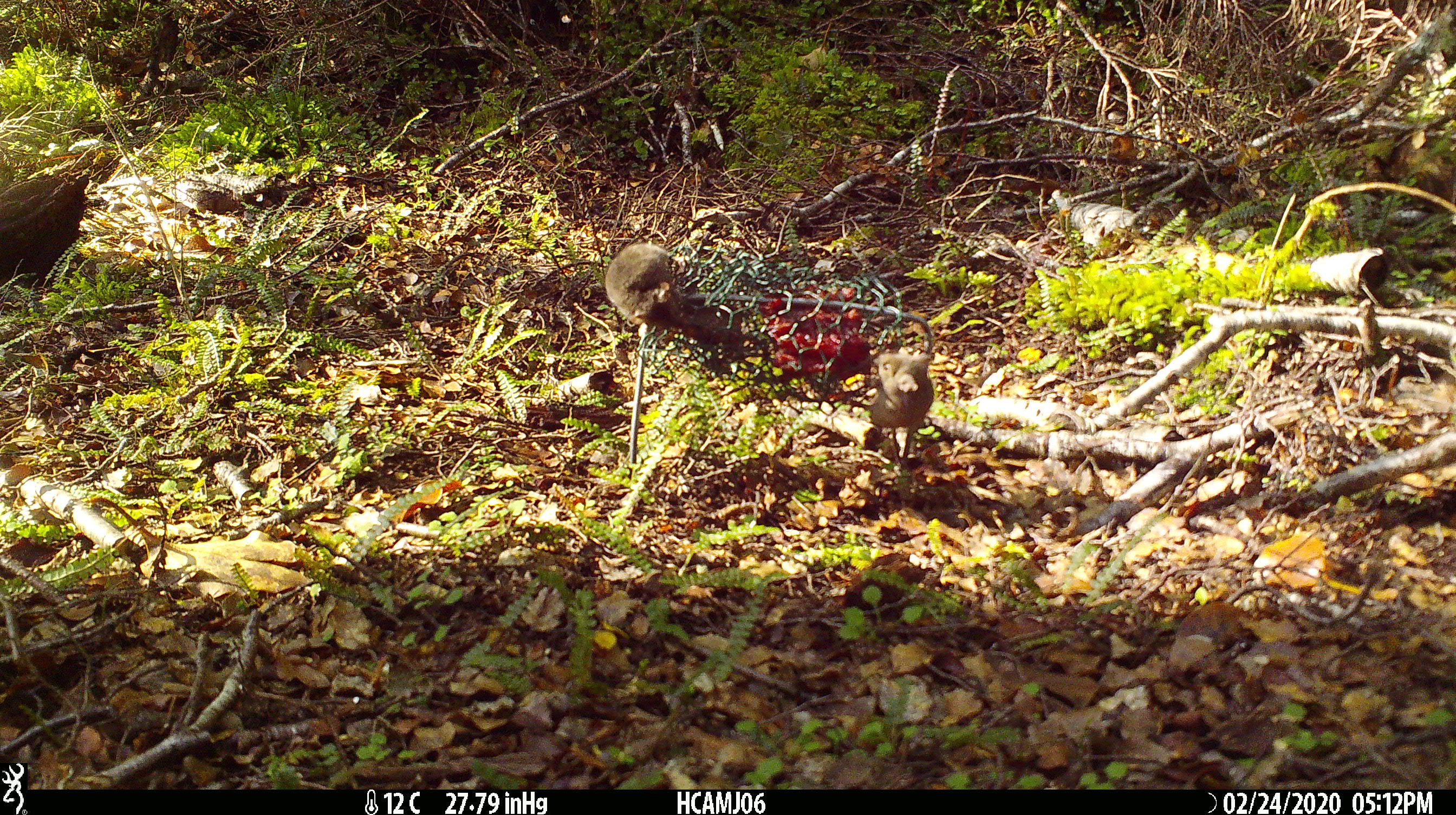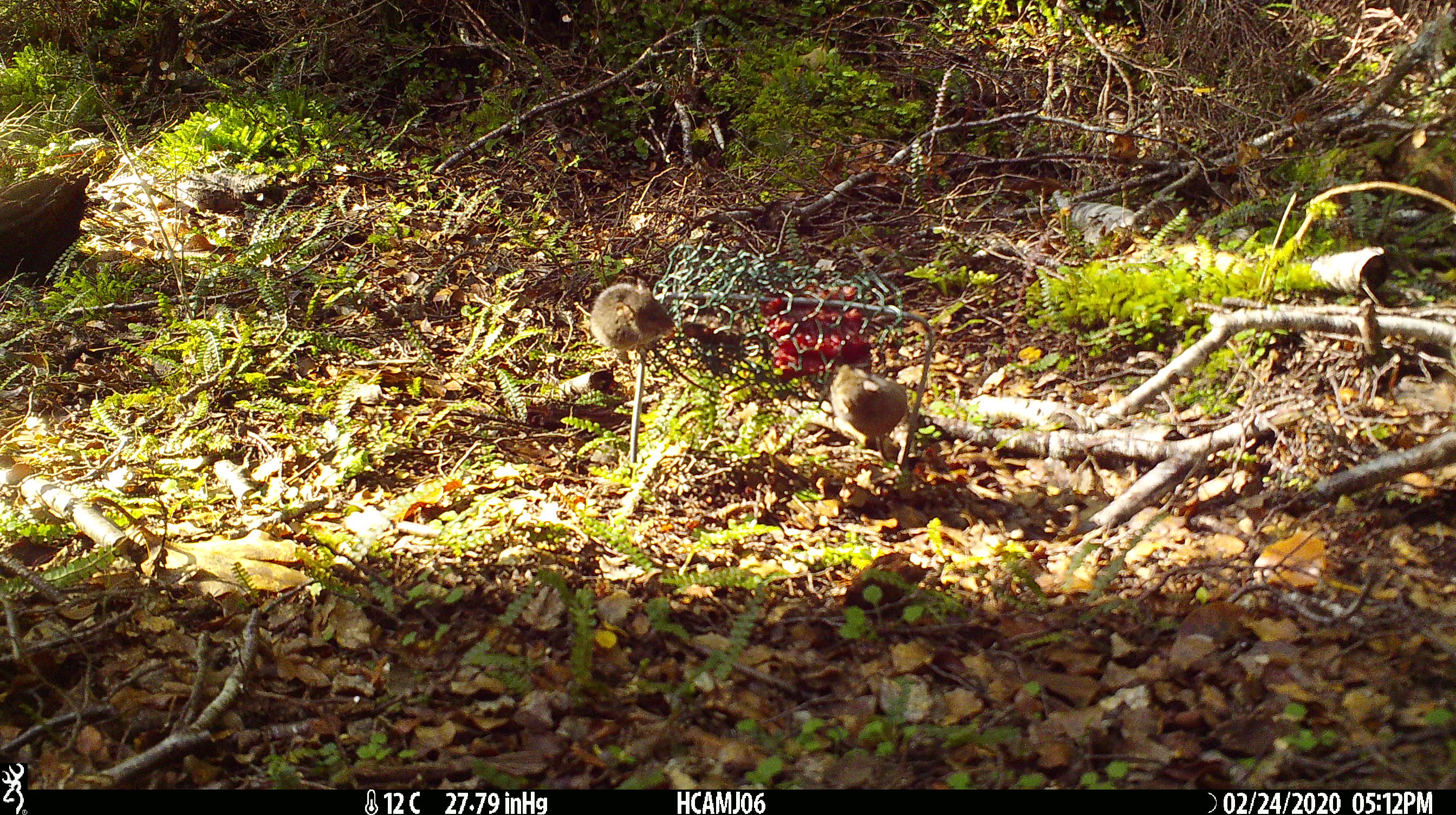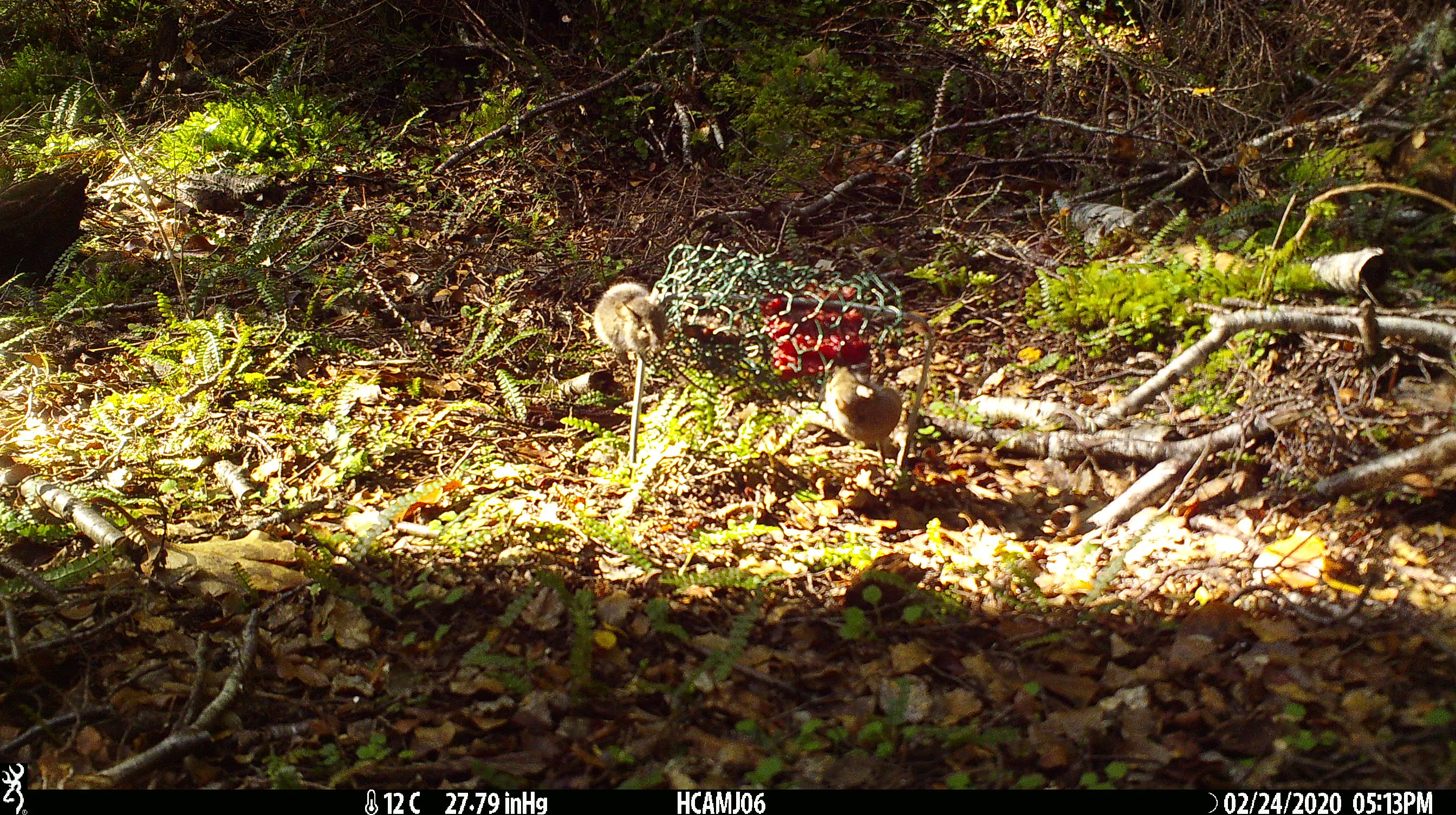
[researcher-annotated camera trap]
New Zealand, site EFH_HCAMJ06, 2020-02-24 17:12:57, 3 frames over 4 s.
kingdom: Animalia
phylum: Chordata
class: Mammalia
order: Rodentia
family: Muridae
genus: Mus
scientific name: Mus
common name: mouse